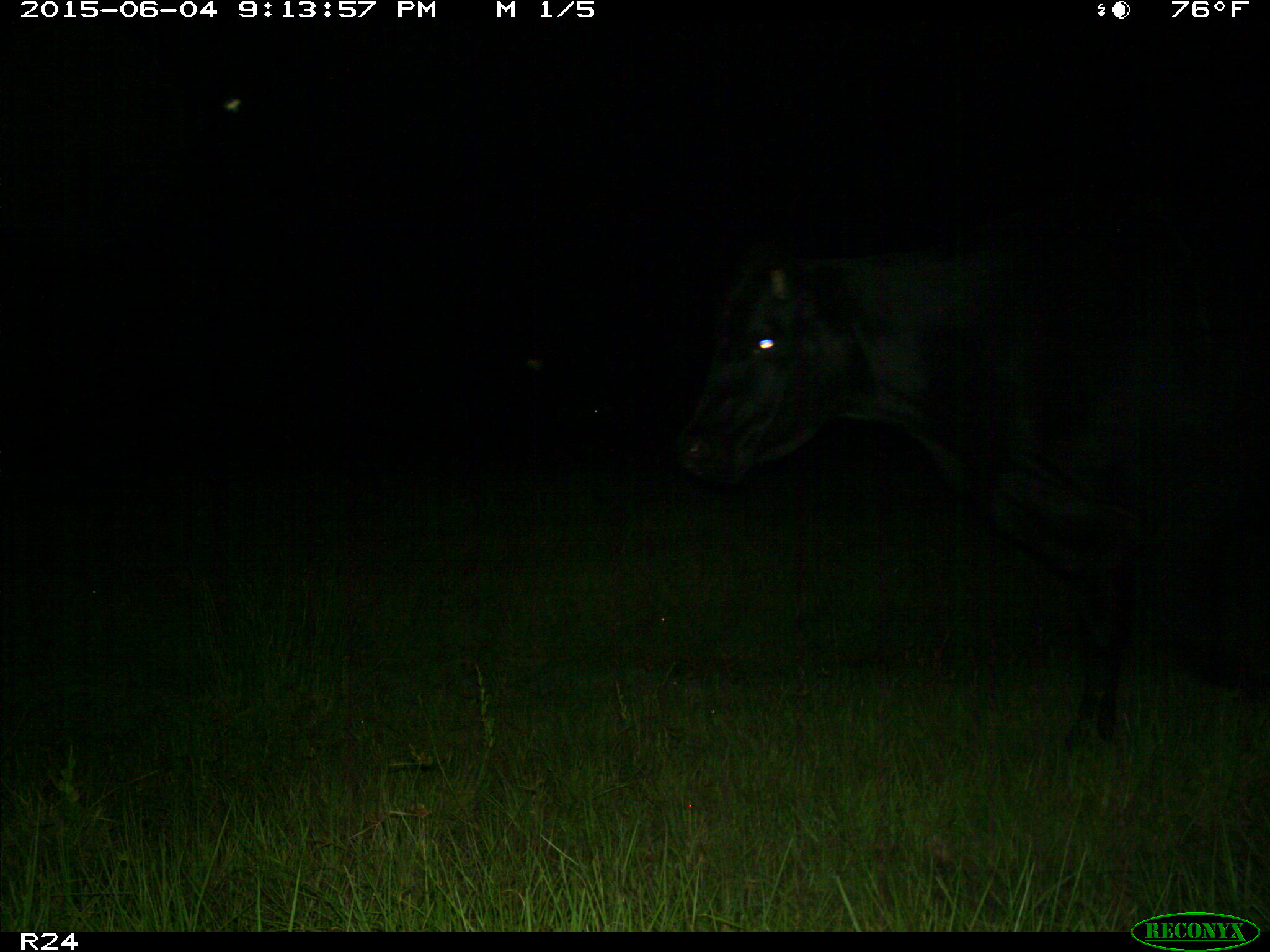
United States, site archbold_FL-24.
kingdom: Animalia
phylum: Chordata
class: Mammalia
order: Artiodactyla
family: Bovidae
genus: Bos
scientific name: Bos taurus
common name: domestic cow